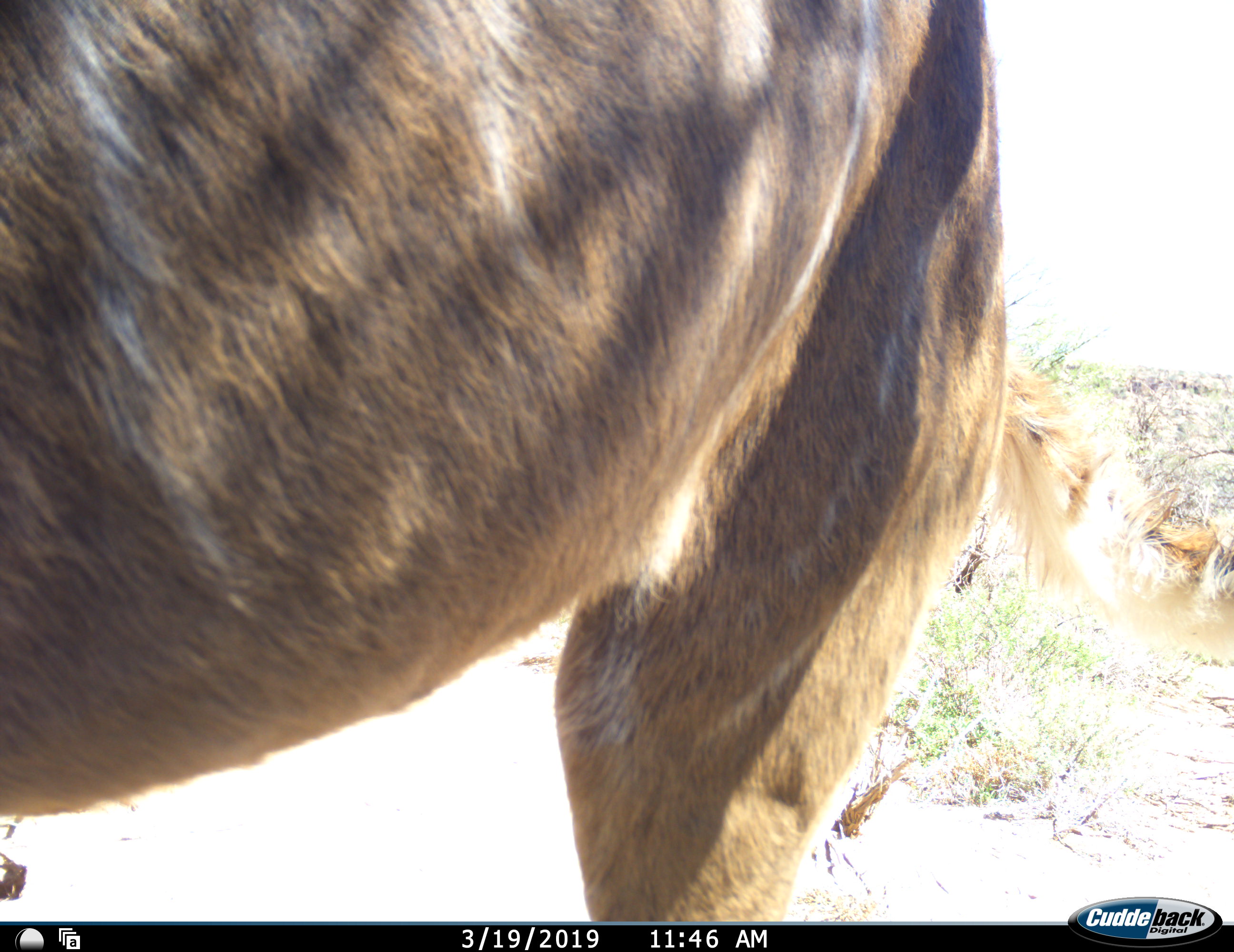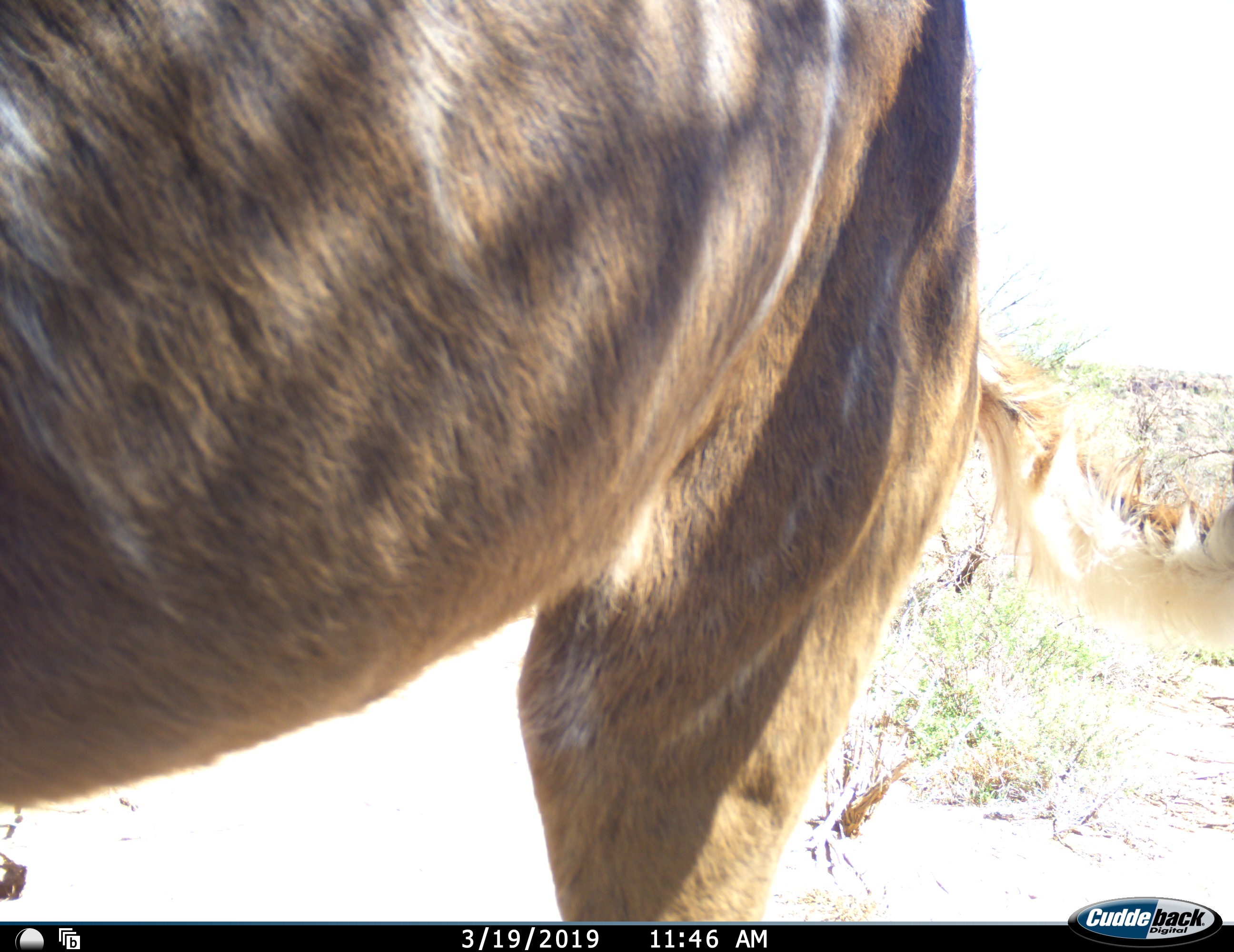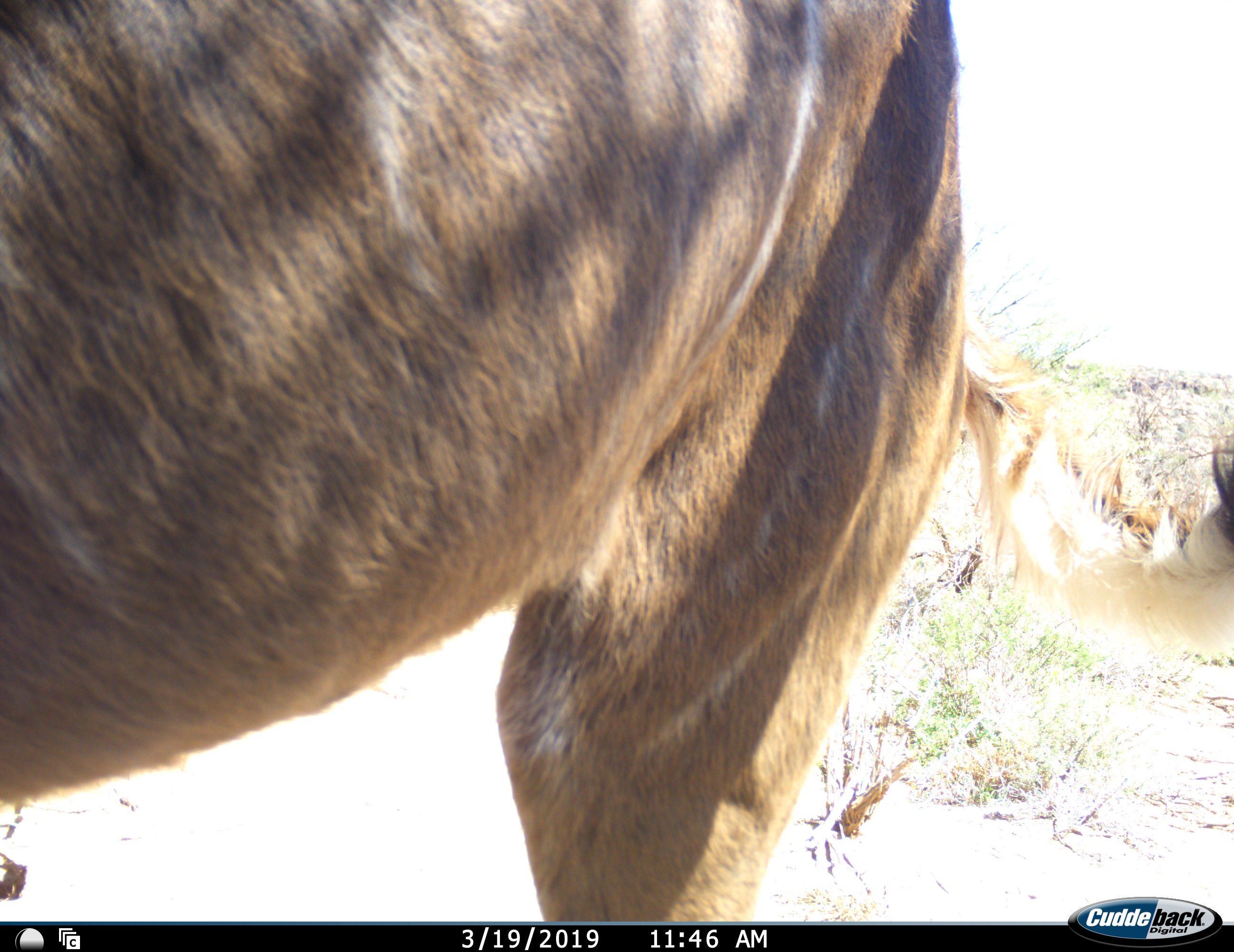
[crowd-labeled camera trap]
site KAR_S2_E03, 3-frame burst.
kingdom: Animalia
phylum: Chordata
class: Mammalia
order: Artiodactyla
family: Bovidae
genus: Tragelaphus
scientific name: Tragelaphus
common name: kudu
Kudu (Tragelaphus), count 1. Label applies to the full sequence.